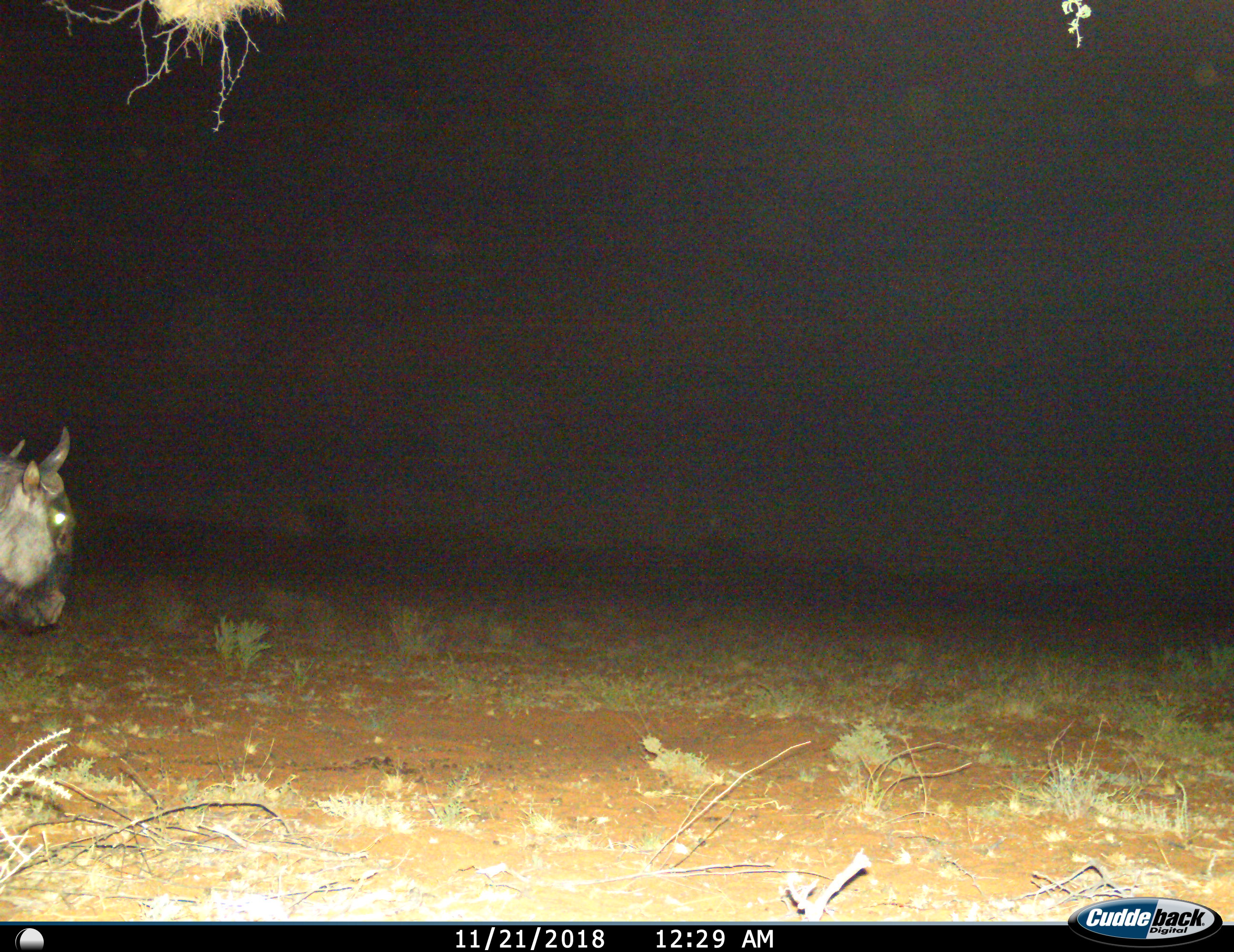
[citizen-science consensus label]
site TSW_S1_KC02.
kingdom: Animalia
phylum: Chordata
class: Mammalia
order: Artiodactyla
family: Bovidae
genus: Connochaetes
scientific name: Connochaetes taurinus taurinus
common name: blue wildebeest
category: wildebeestblue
Wildebeestblue (blue wildebeest) (Connochaetes taurinus taurinus), count 1. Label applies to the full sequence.